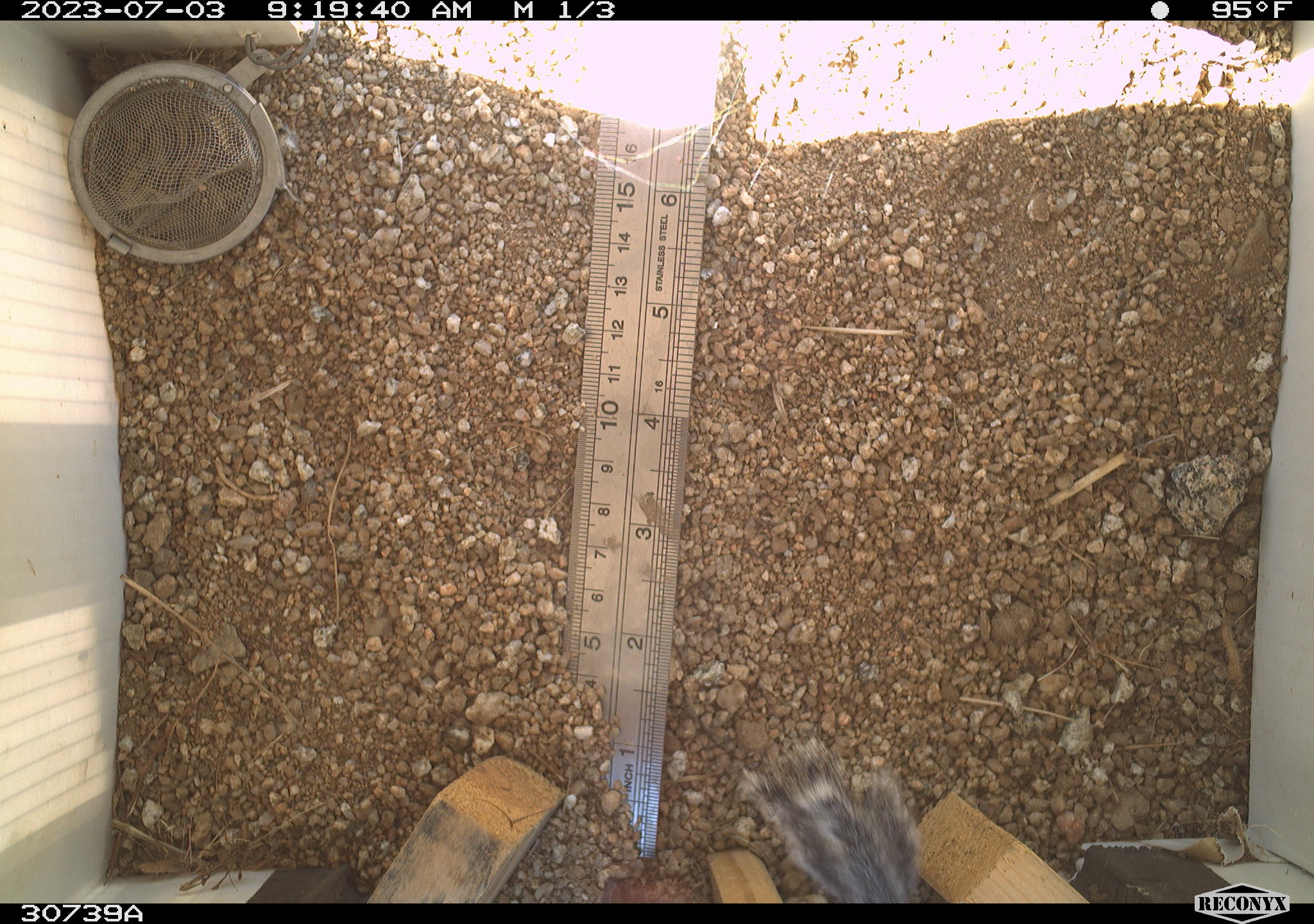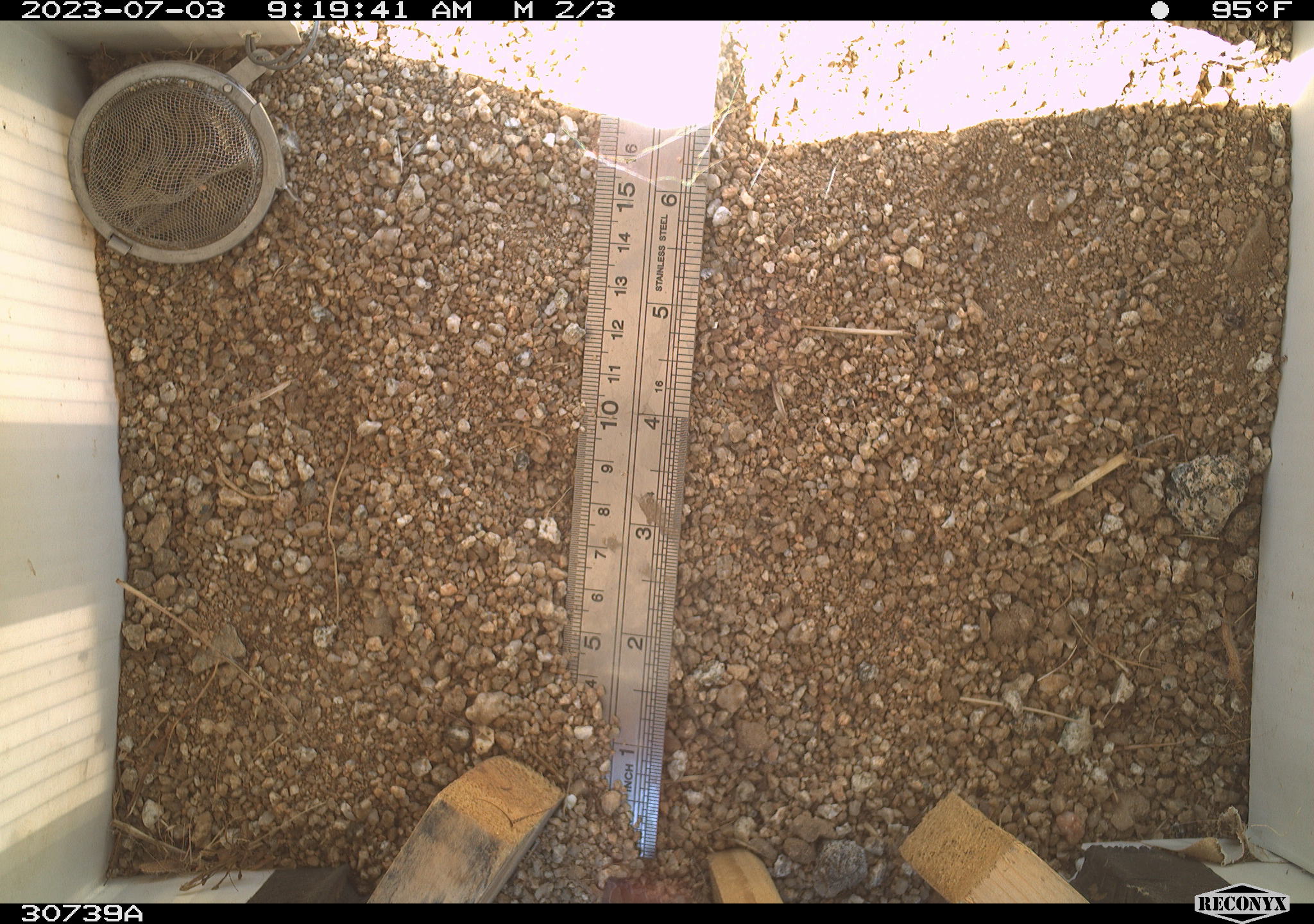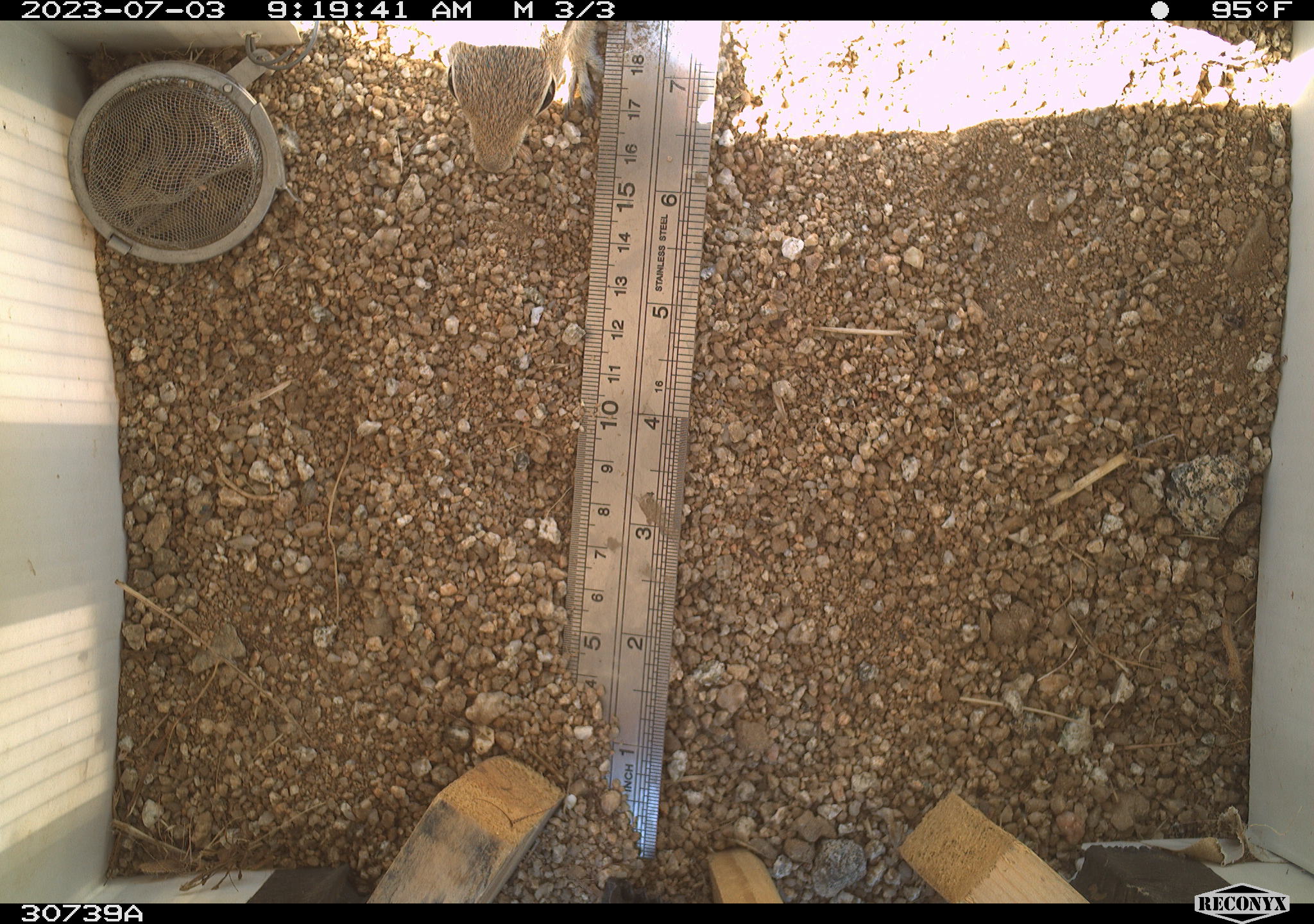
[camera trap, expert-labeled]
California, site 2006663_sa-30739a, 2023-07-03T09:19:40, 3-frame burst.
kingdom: Animalia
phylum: Chordata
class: Mammalia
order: Rodentia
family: Sciuridae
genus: Ammospermophilus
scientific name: Ammospermophilus leucurus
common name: white-tailed antelope squirrel